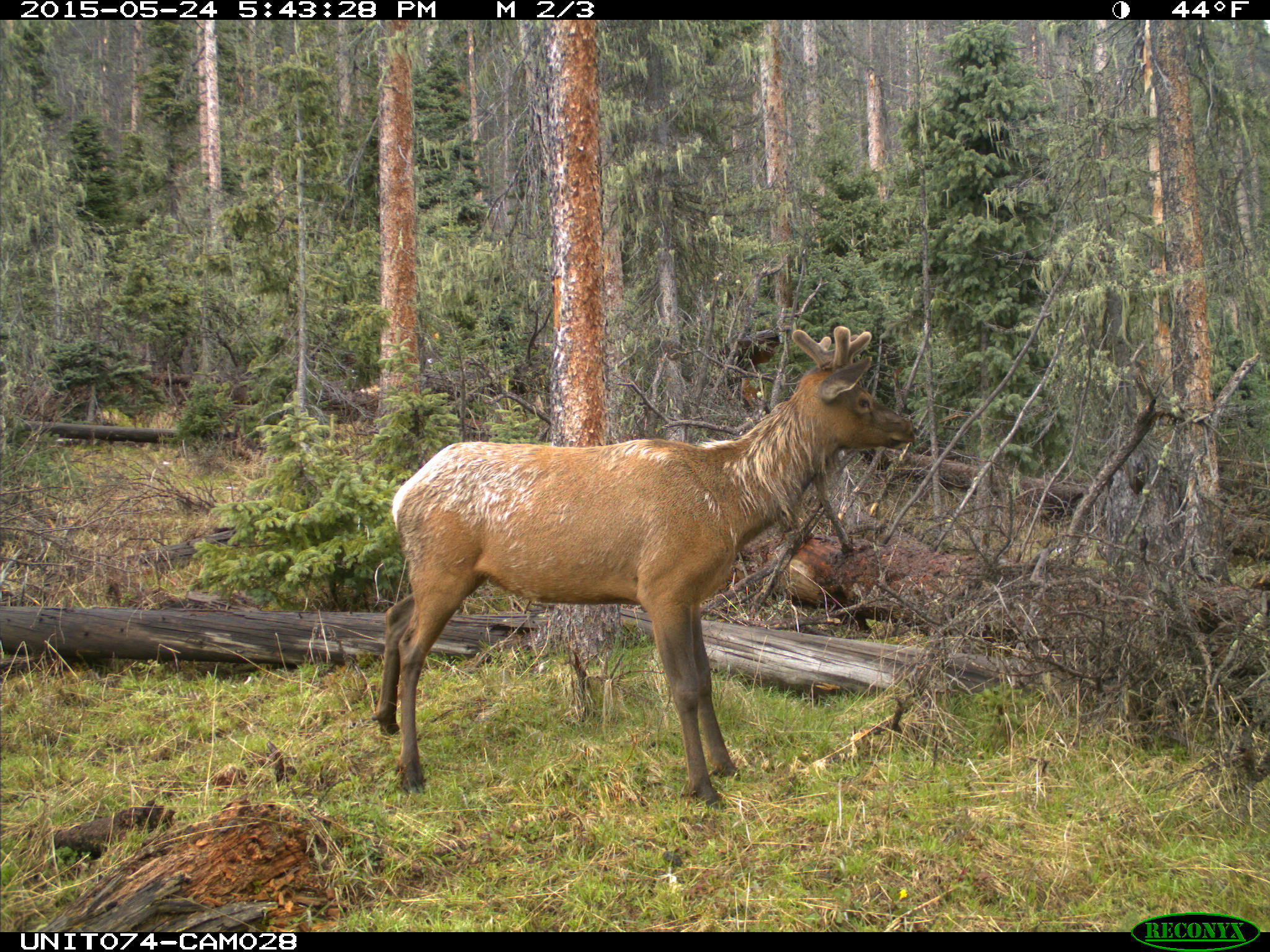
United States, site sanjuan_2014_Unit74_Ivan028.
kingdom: Animalia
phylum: Chordata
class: Mammalia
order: Artiodactyla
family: Cervidae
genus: Cervus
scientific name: Cervus elaphus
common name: red deer